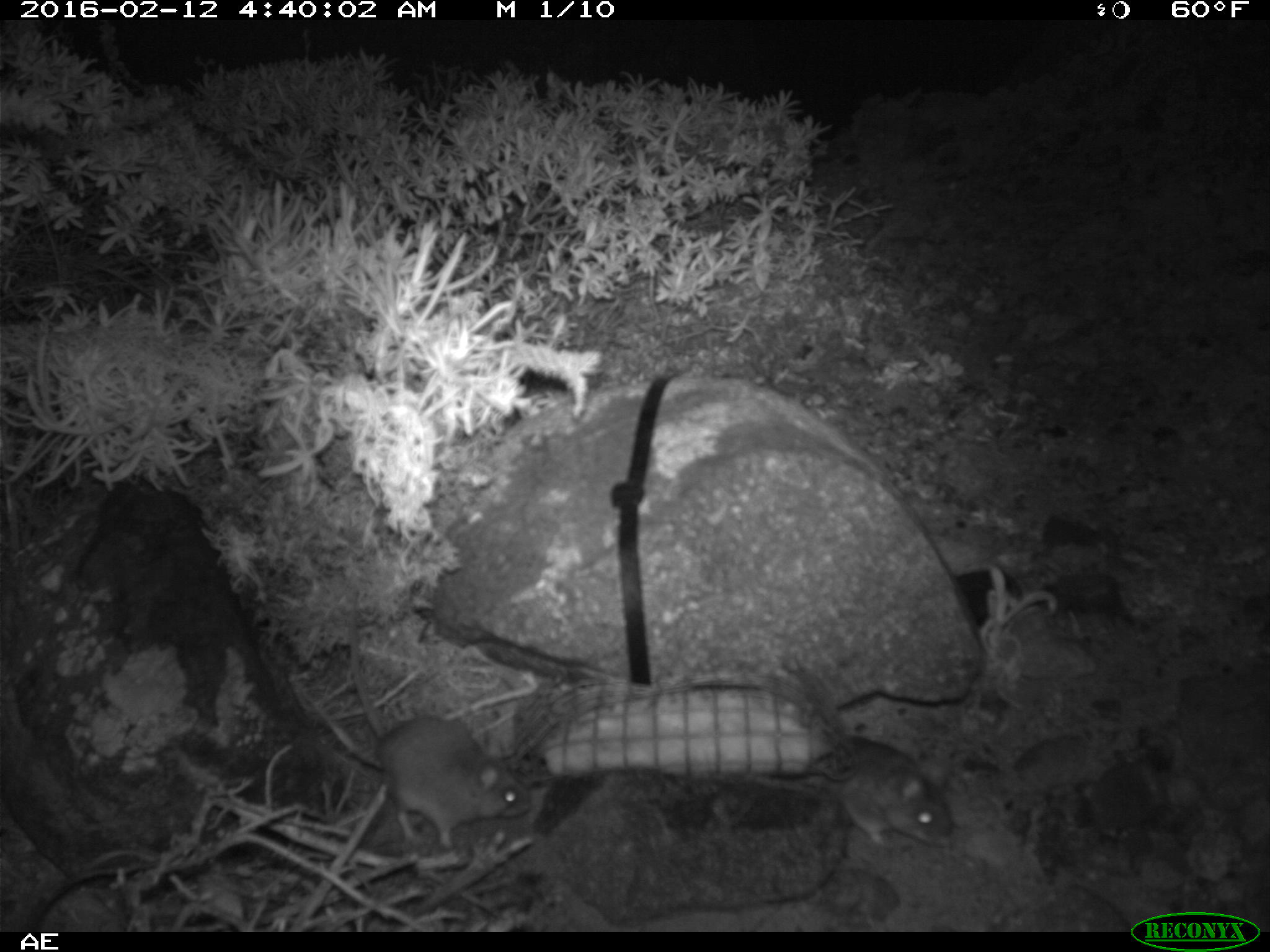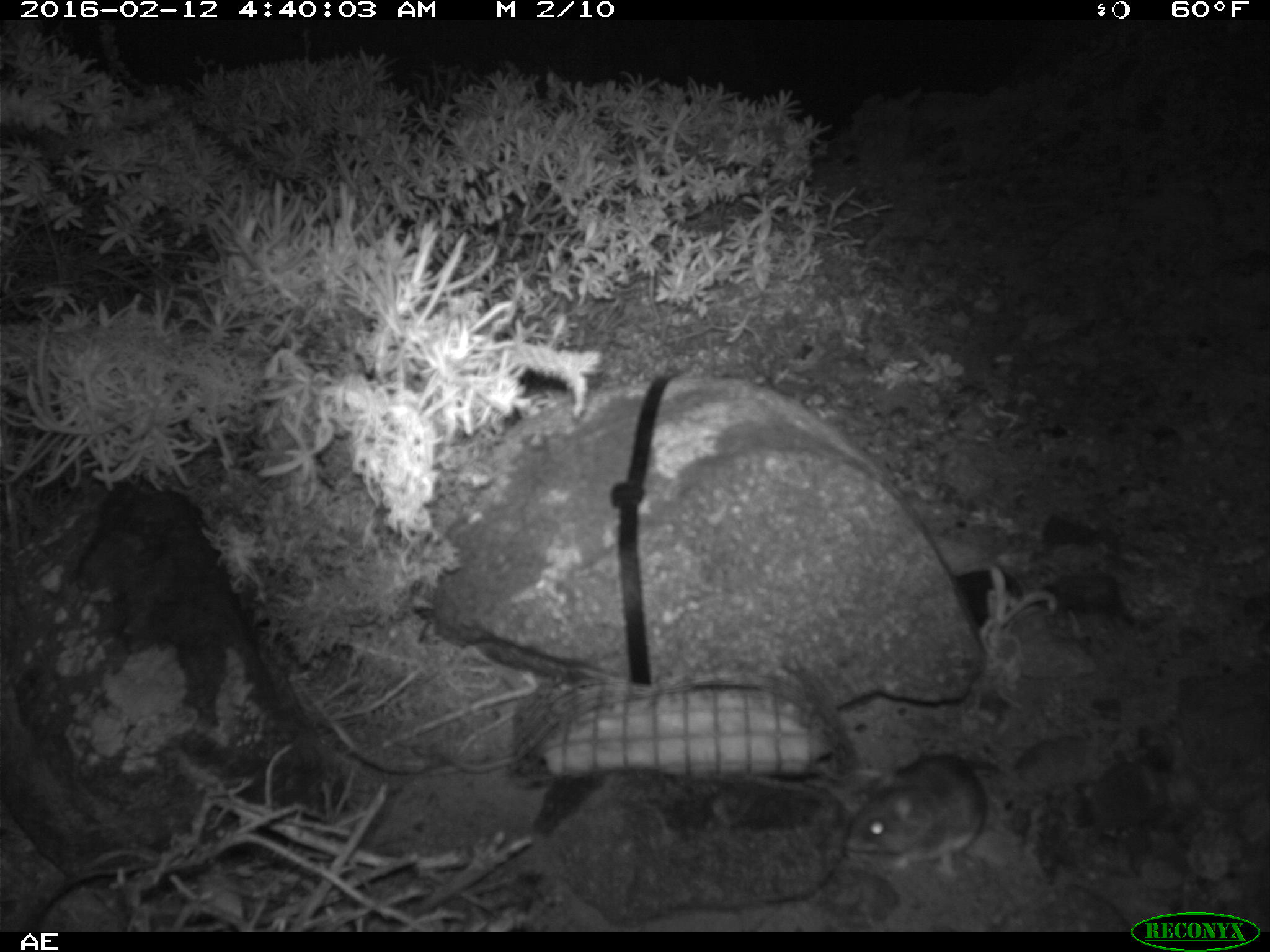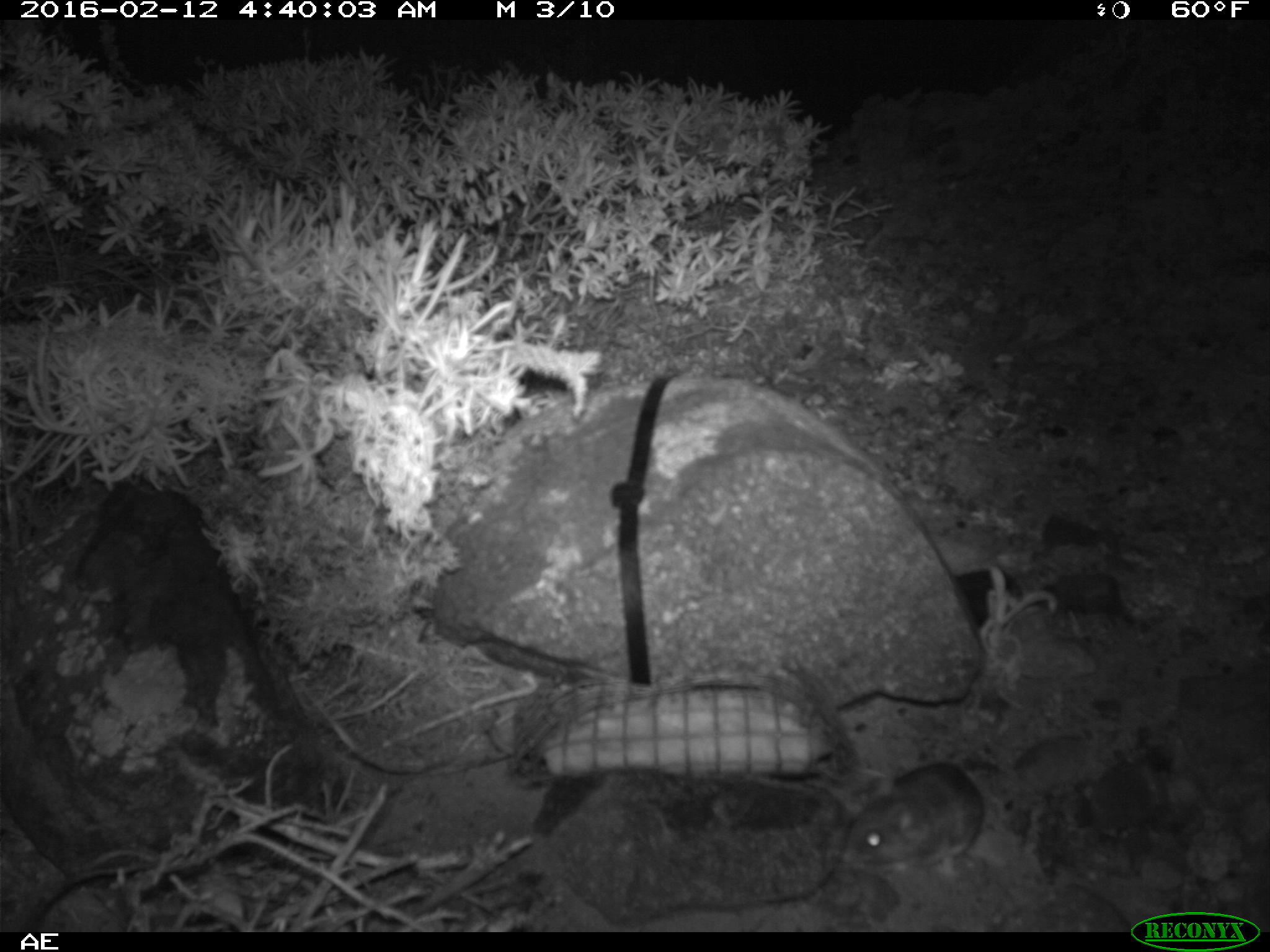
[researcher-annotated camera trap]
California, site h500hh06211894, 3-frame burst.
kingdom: Animalia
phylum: Chordata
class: Mammalia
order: Rodentia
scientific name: Rodentia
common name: rodent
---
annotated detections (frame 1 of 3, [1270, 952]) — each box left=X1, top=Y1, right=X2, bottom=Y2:
rodent: left=343, top=583, right=531, bottom=848; left=819, top=736, right=956, bottom=850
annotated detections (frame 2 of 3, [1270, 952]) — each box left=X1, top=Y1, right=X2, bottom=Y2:
rodent: left=847, top=753, right=987, bottom=879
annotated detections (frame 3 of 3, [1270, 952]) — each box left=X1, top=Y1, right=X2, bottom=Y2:
rodent: left=841, top=764, right=983, bottom=876